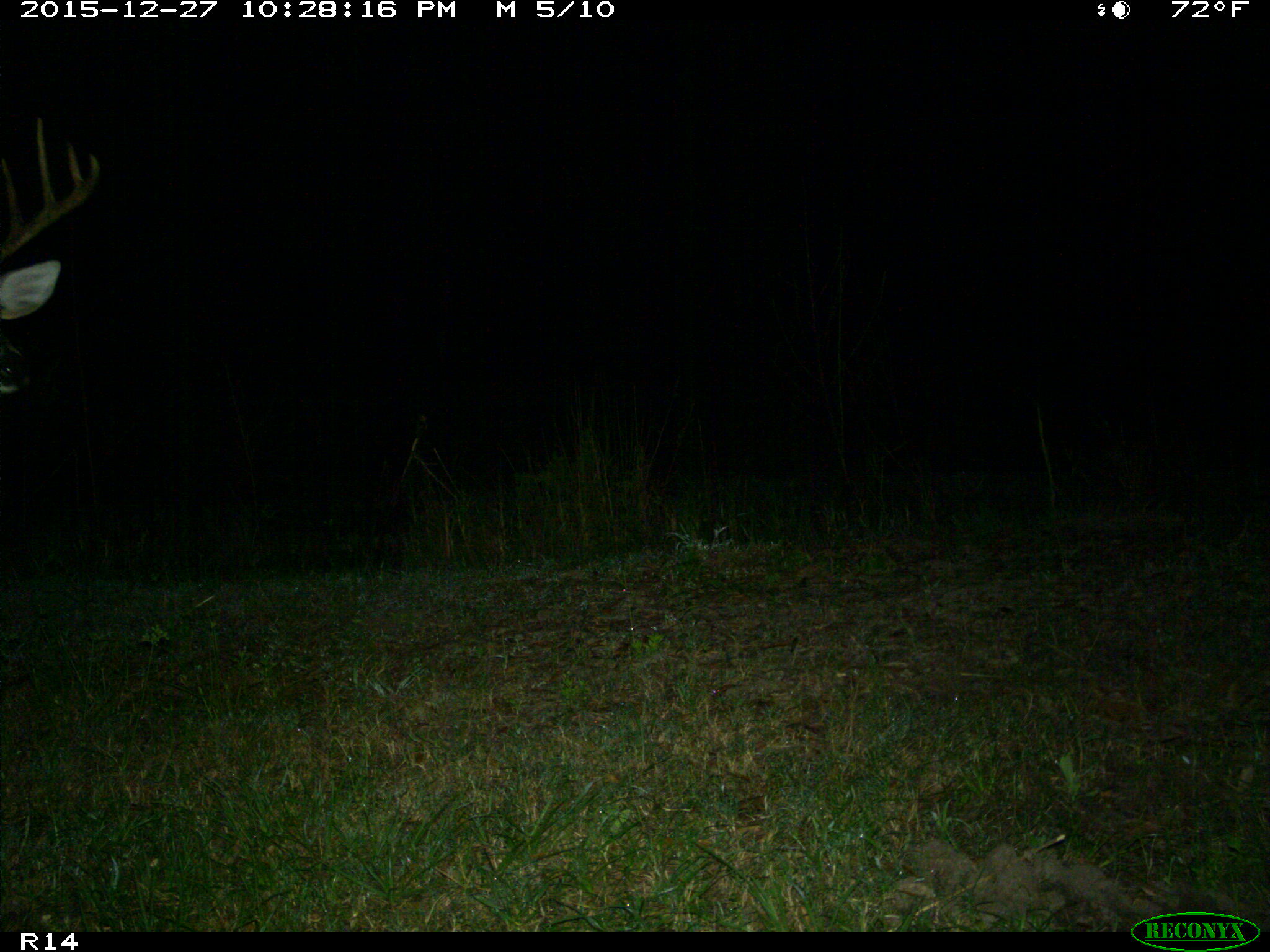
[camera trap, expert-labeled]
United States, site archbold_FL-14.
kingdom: Animalia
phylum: Chordata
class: Mammalia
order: Artiodactyla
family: Cervidae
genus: Odocoileus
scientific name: Odocoileus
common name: deer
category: unidentified deer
Unidentified deer (deer) (Odocoileus).